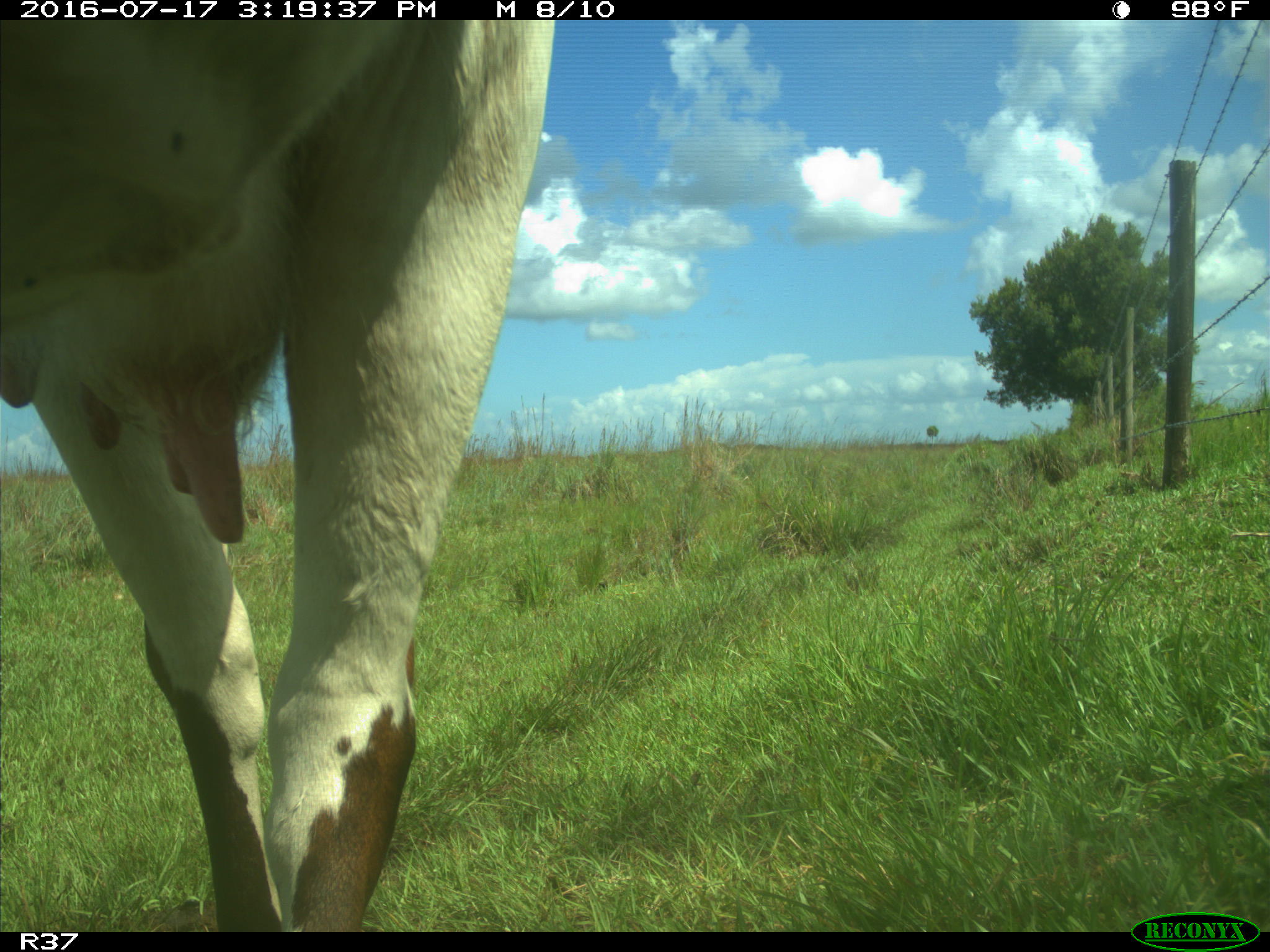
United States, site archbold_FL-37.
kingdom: Animalia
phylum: Chordata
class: Mammalia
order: Artiodactyla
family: Bovidae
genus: Bos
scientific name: Bos taurus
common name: domestic cow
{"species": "Bos taurus (domestic cow)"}